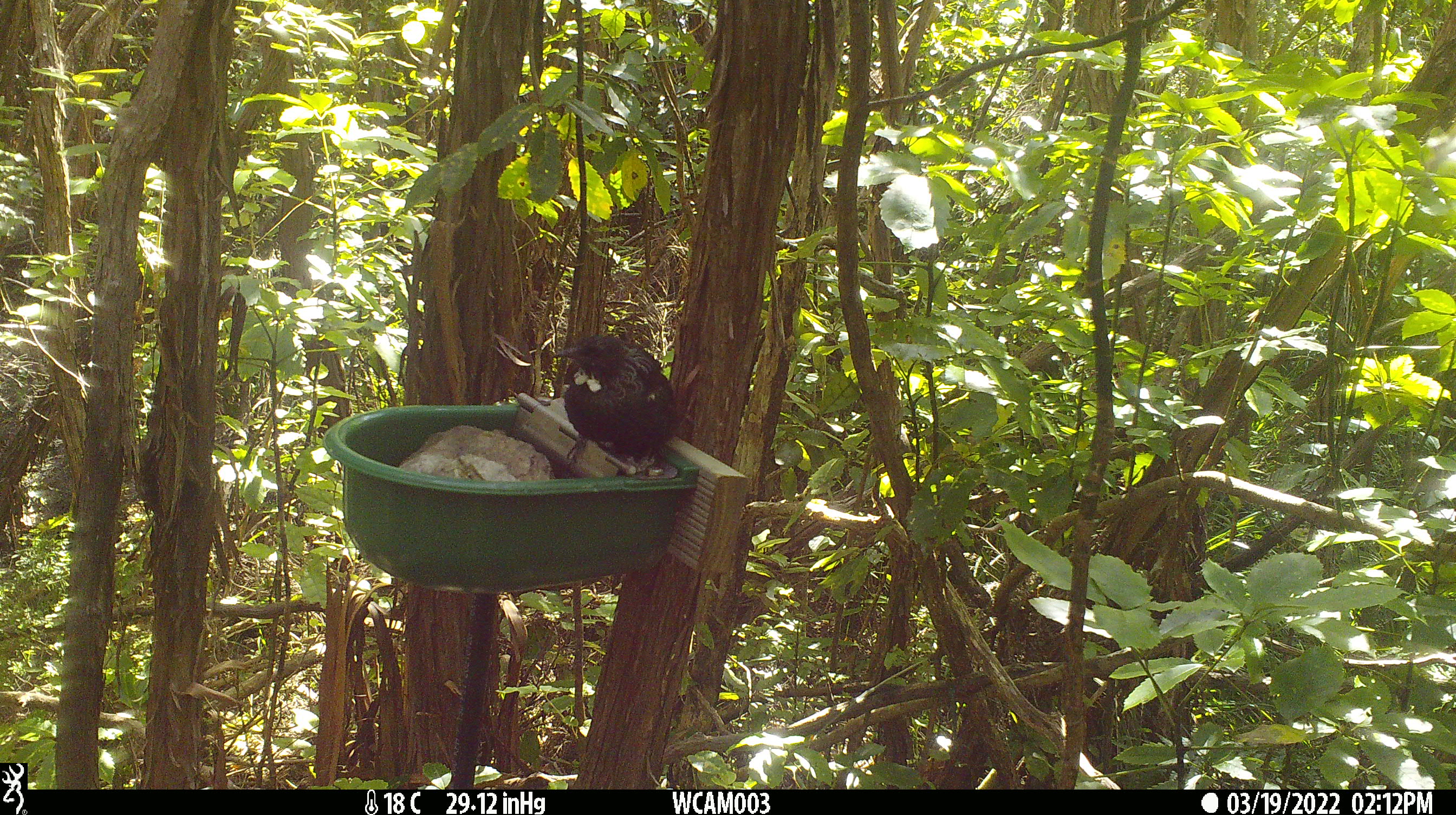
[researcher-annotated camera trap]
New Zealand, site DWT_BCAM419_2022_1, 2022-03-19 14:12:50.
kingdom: Animalia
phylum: Chordata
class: Aves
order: Passeriformes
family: Meliphagidae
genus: Prosthemadera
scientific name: Prosthemadera novaeseelandiae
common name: tui